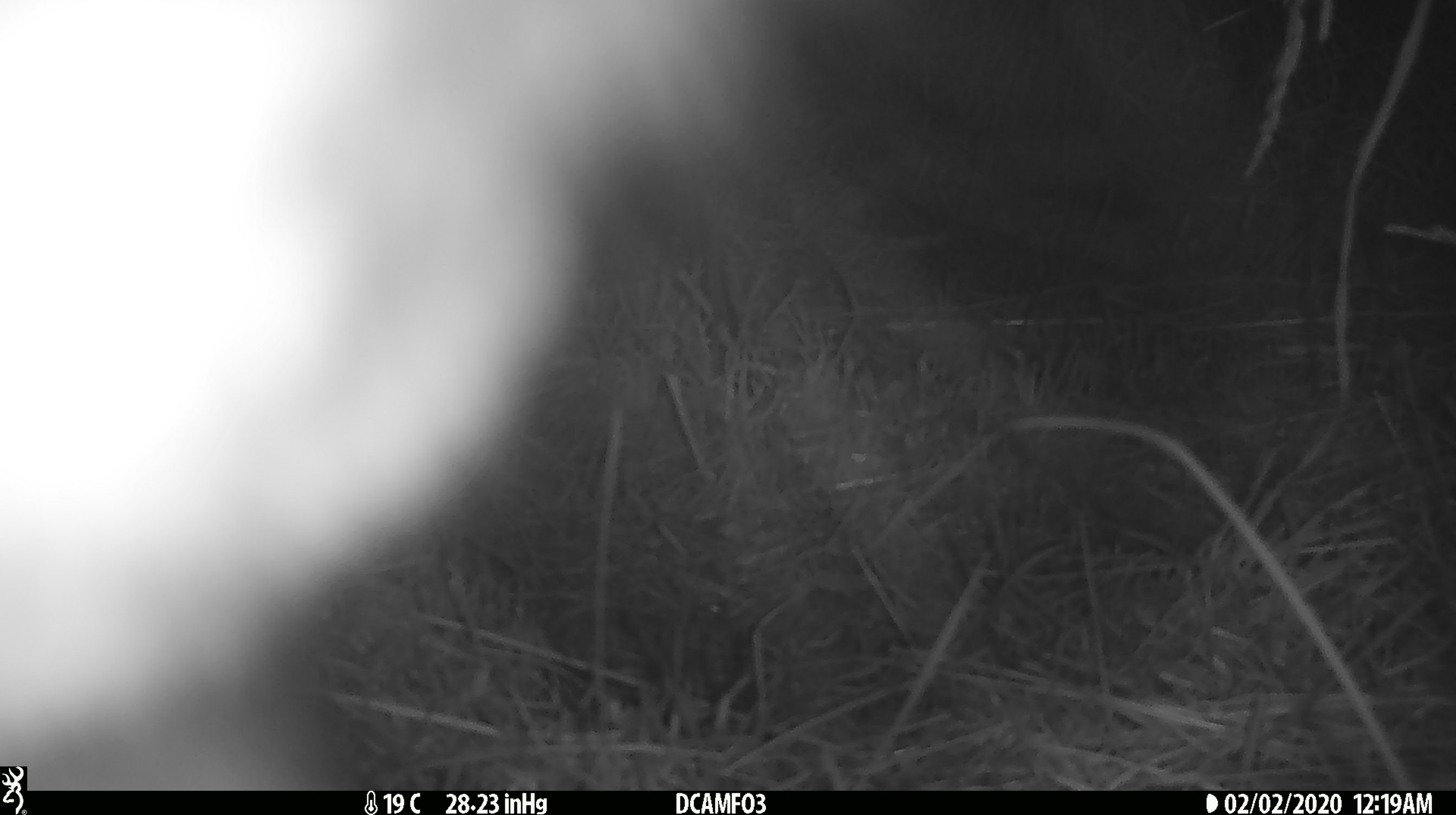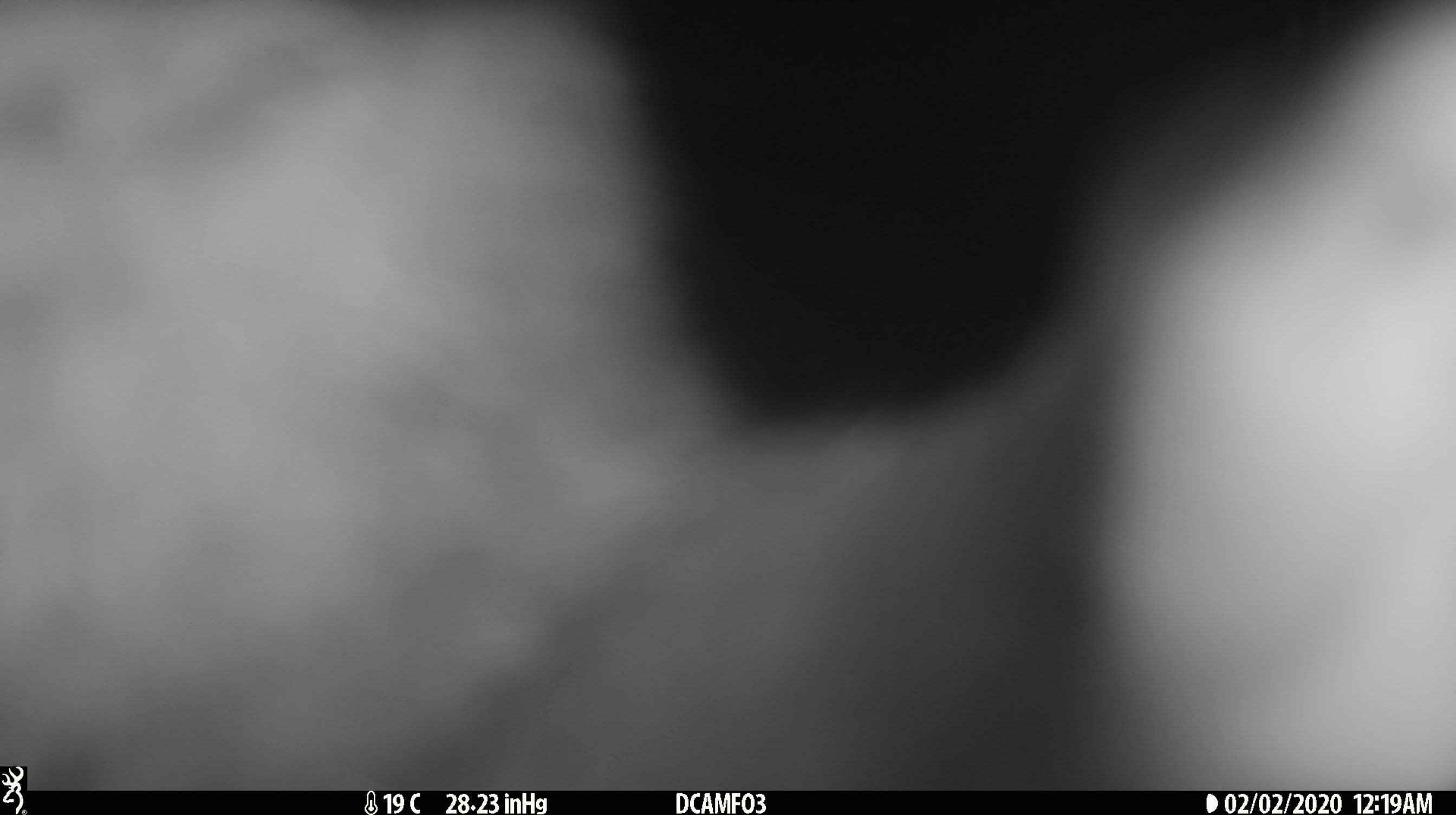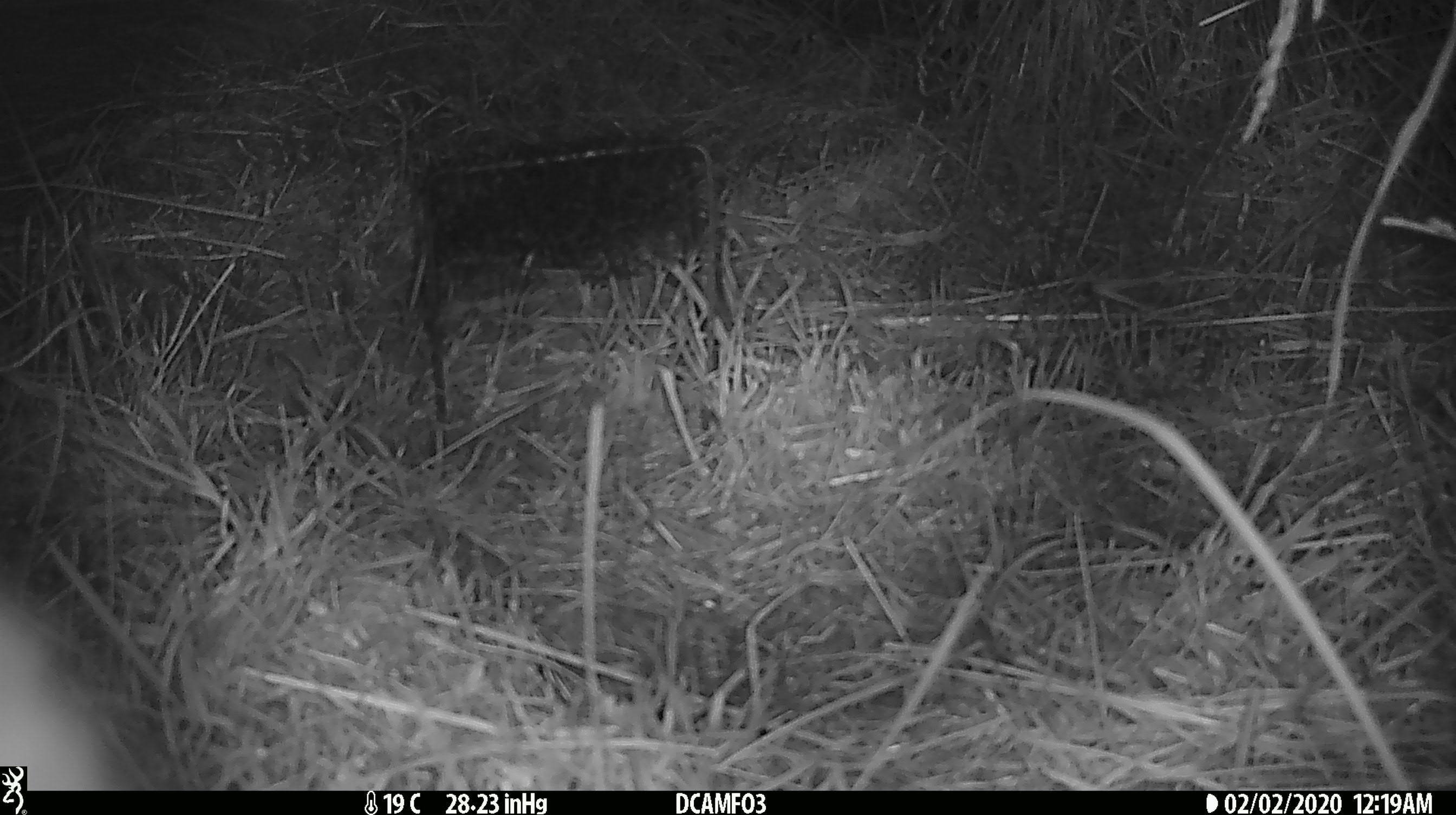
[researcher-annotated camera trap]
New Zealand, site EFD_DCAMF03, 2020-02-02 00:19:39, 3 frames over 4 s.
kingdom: Animalia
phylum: Chordata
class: Mammalia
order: Diprotodontia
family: Phalangeridae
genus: Trichosurus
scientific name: Trichosurus vulpecula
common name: common brushtail possum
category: possum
Possum (common brushtail possum) (Trichosurus vulpecula).